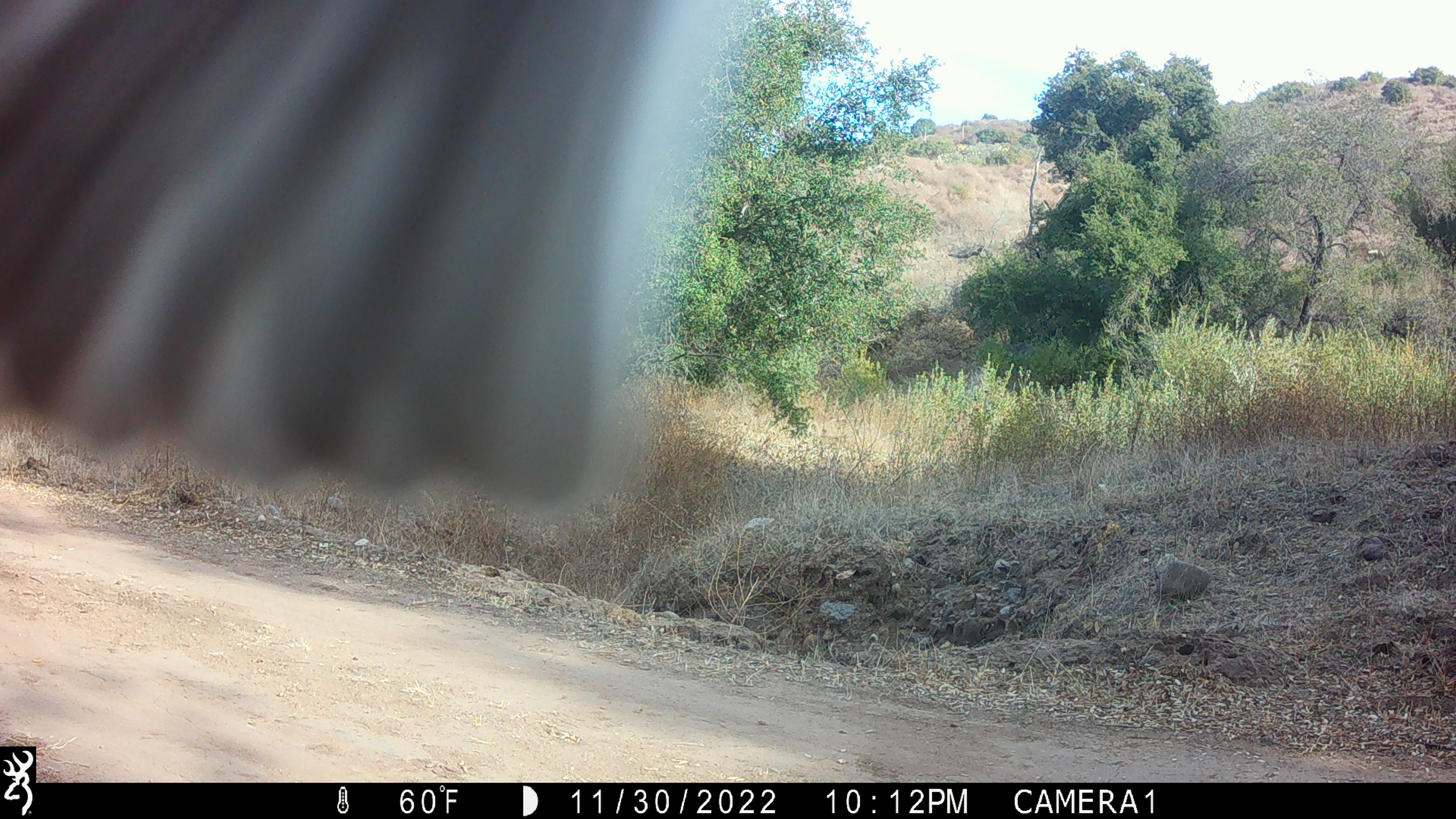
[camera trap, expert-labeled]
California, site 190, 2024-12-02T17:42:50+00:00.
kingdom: Animalia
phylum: Chordata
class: Aves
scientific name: Aves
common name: bird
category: unknown bird